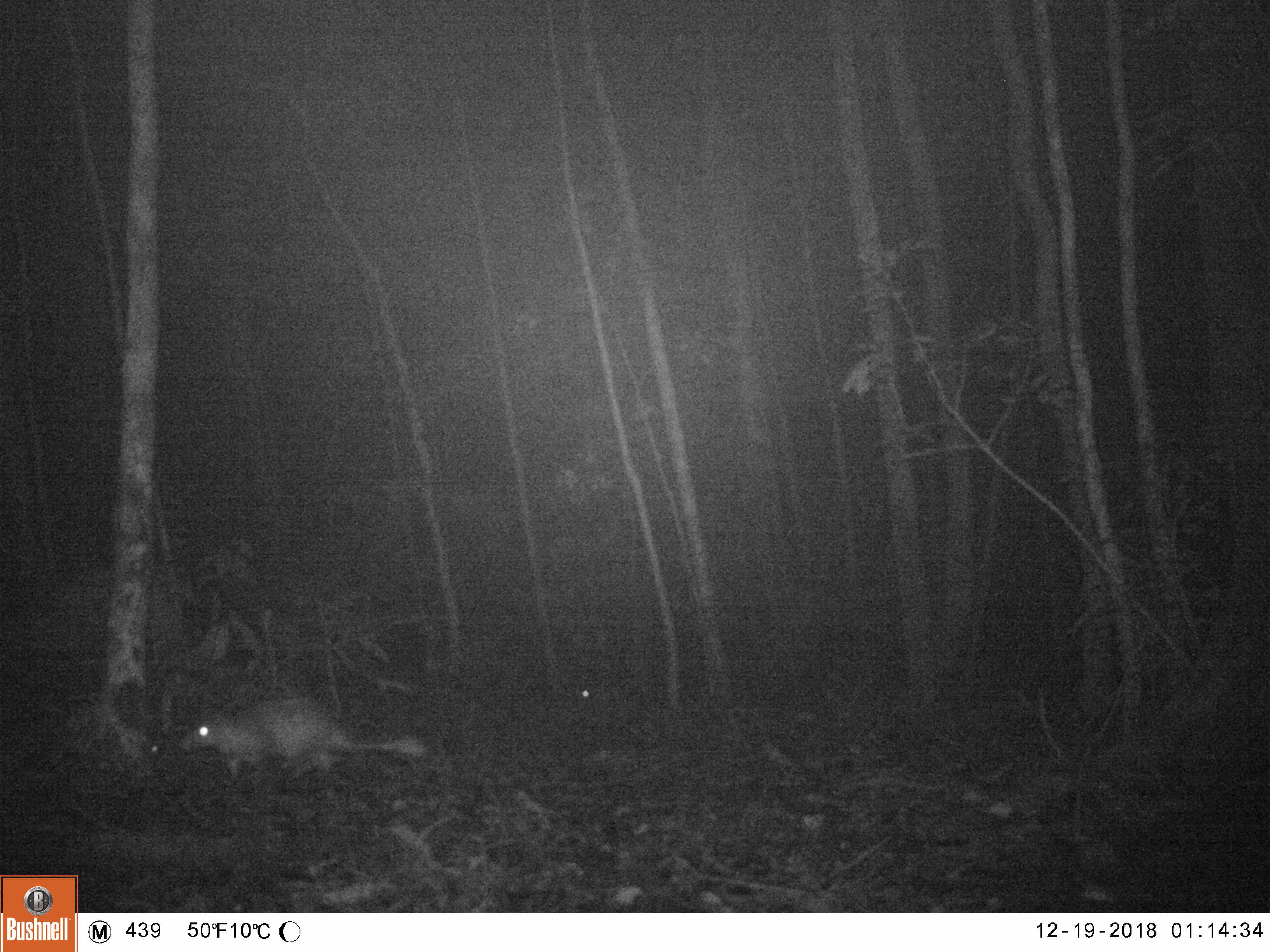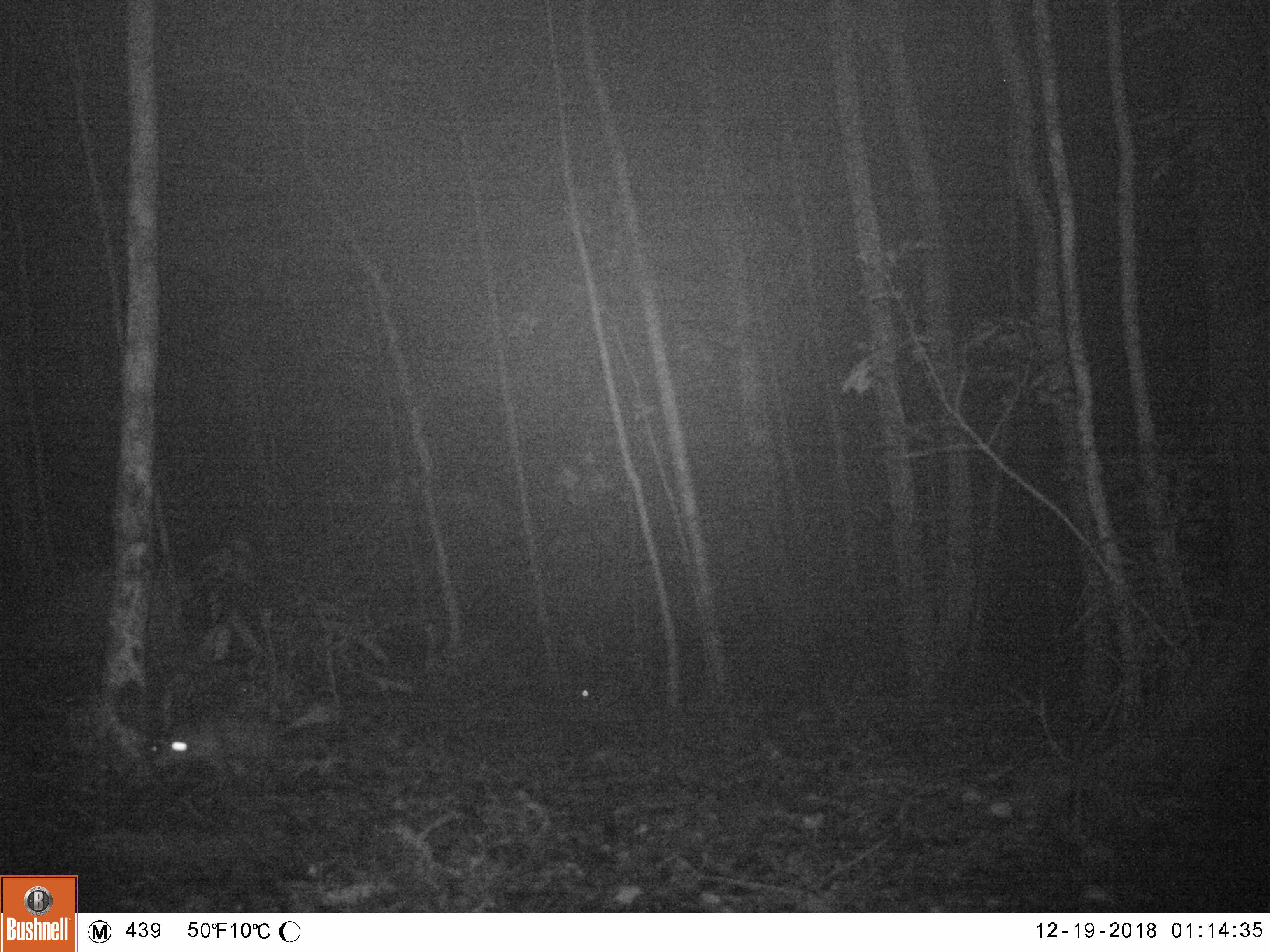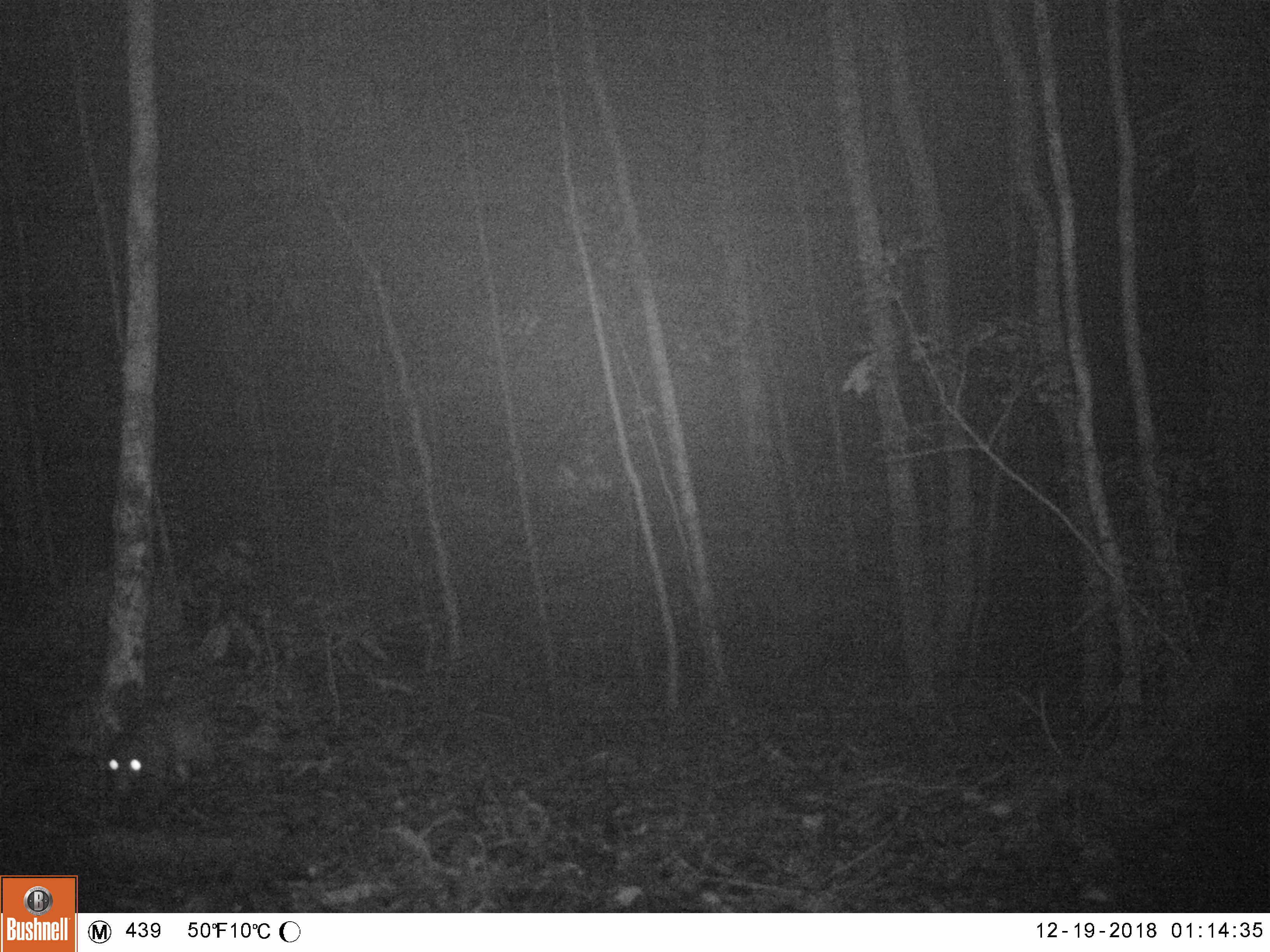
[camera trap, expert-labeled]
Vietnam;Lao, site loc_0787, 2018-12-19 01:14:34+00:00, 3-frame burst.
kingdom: Animalia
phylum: Chordata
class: Mammalia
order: Rodentia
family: Hystricidae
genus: Atherurus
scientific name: Atherurus macrourus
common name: asiatic brush-tailed porcupine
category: asiatic brush tailed porcupine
Asiatic brush tailed porcupine (asiatic brush-tailed porcupine) (Atherurus macrourus). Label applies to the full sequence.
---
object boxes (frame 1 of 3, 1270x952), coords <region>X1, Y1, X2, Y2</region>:
asiatic brush tailed porcupine: <region>172, 687, 431, 787</region>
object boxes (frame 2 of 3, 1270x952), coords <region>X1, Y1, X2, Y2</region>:
asiatic brush tailed porcupine: <region>141, 691, 339, 788</region>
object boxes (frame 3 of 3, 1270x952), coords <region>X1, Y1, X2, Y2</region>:
asiatic brush tailed porcupine: <region>99, 701, 224, 813</region>